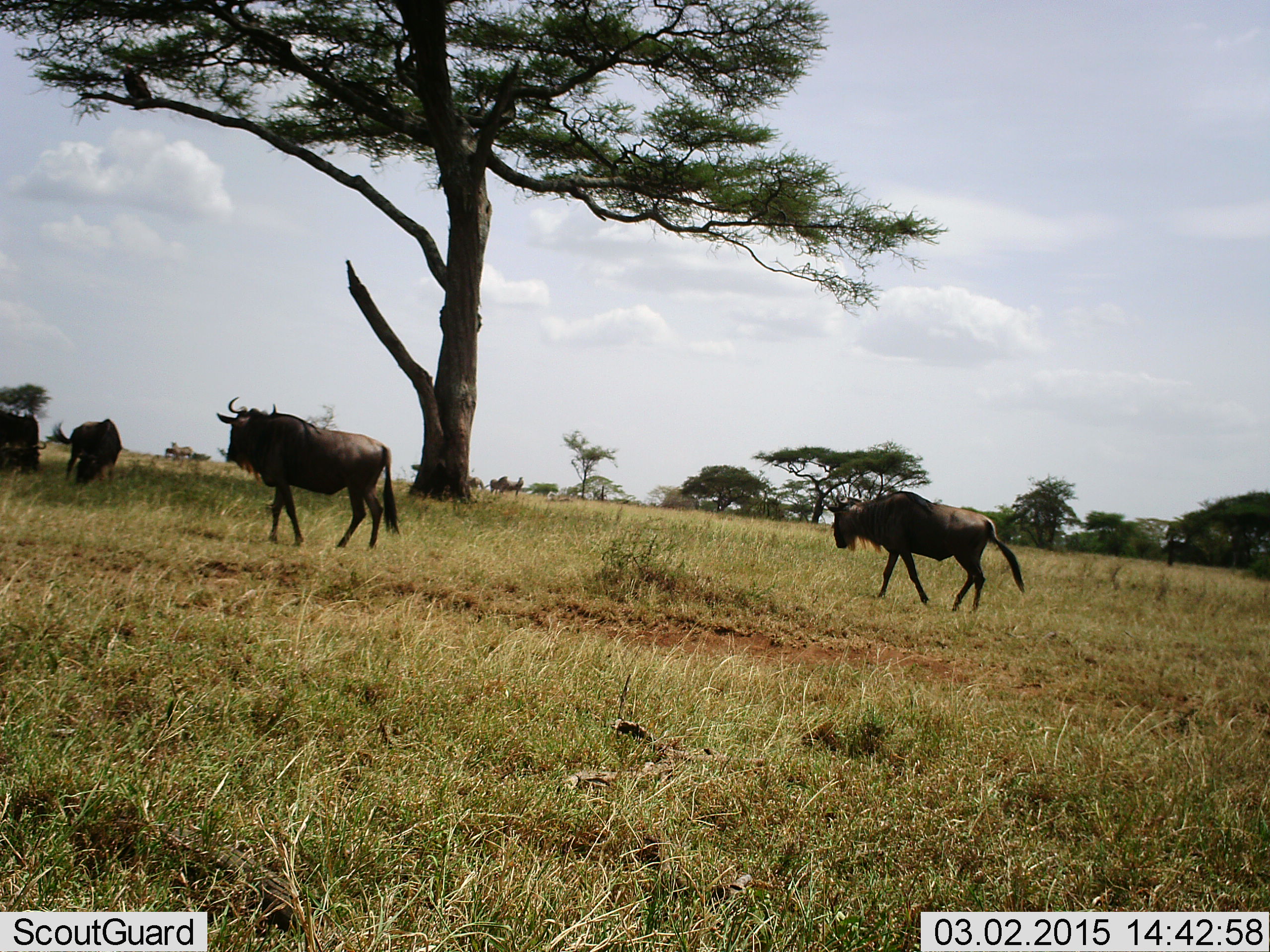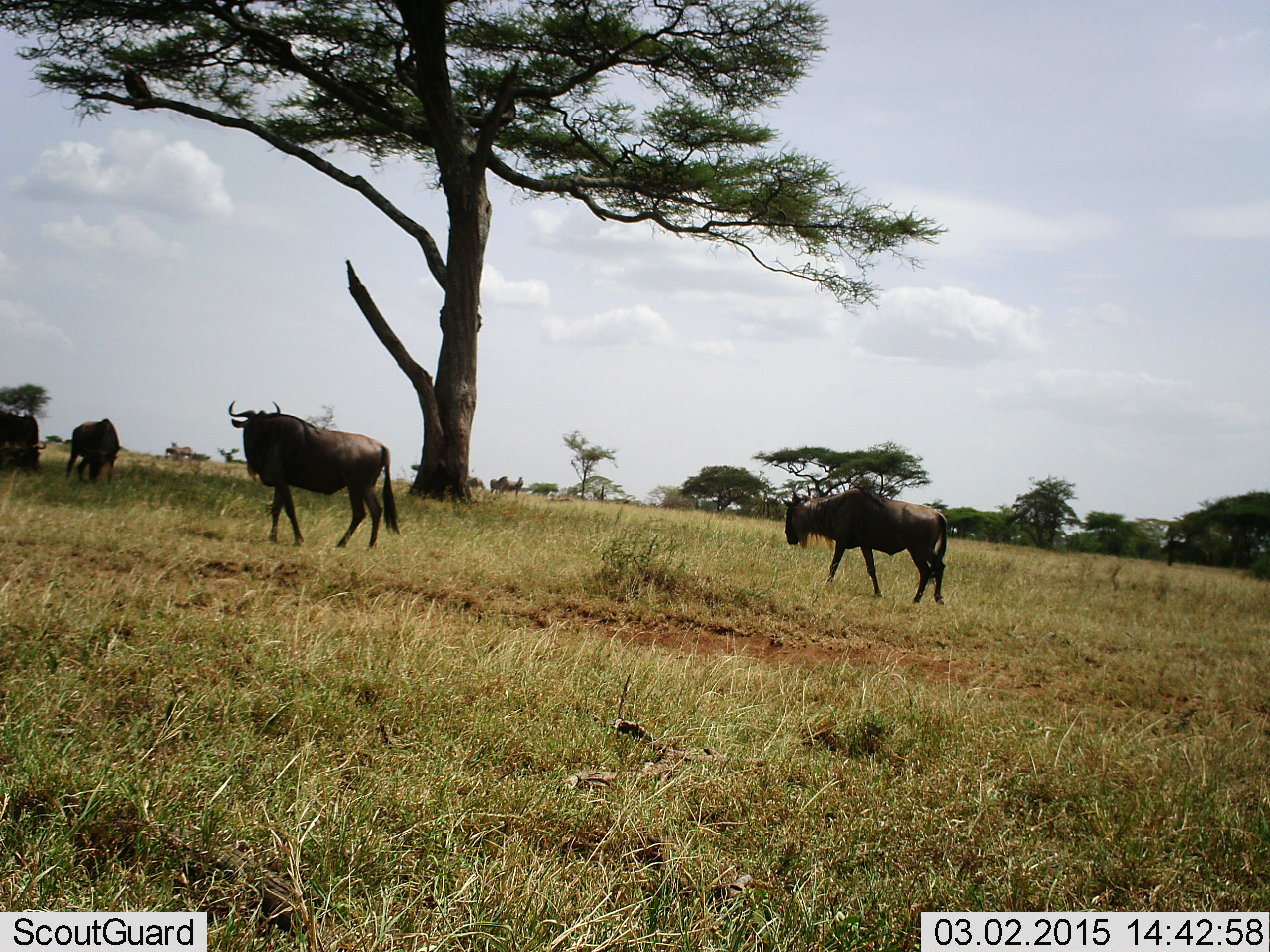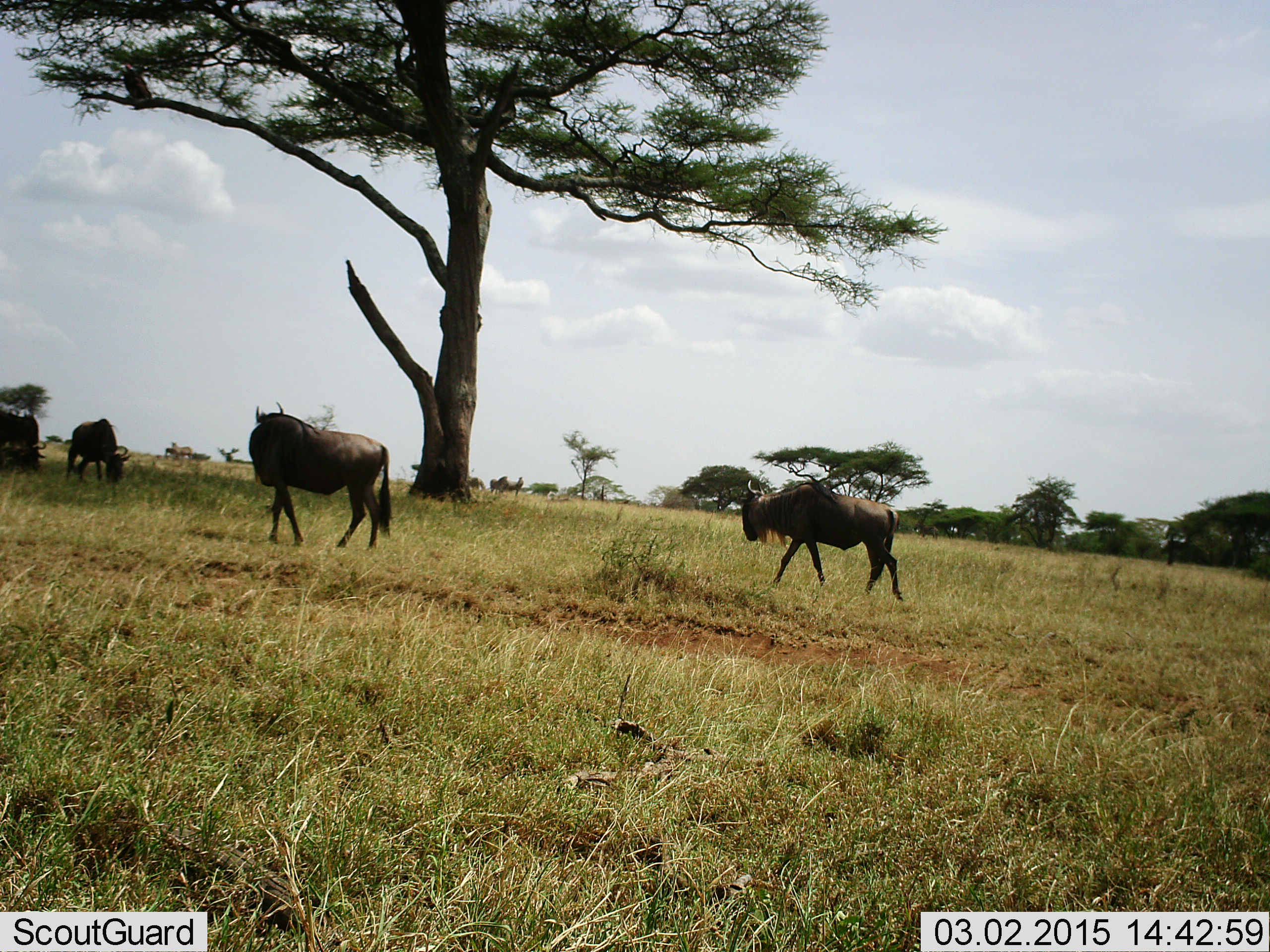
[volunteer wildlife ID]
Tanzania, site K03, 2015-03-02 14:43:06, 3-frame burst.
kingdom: Animalia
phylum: Chordata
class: Mammalia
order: Artiodactyla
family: Bovidae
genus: Connochaetes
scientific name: Connochaetes taurinus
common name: blue wildebeest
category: wildebeest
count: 4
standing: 82%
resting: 0%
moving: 82%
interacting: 9%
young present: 0%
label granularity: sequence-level